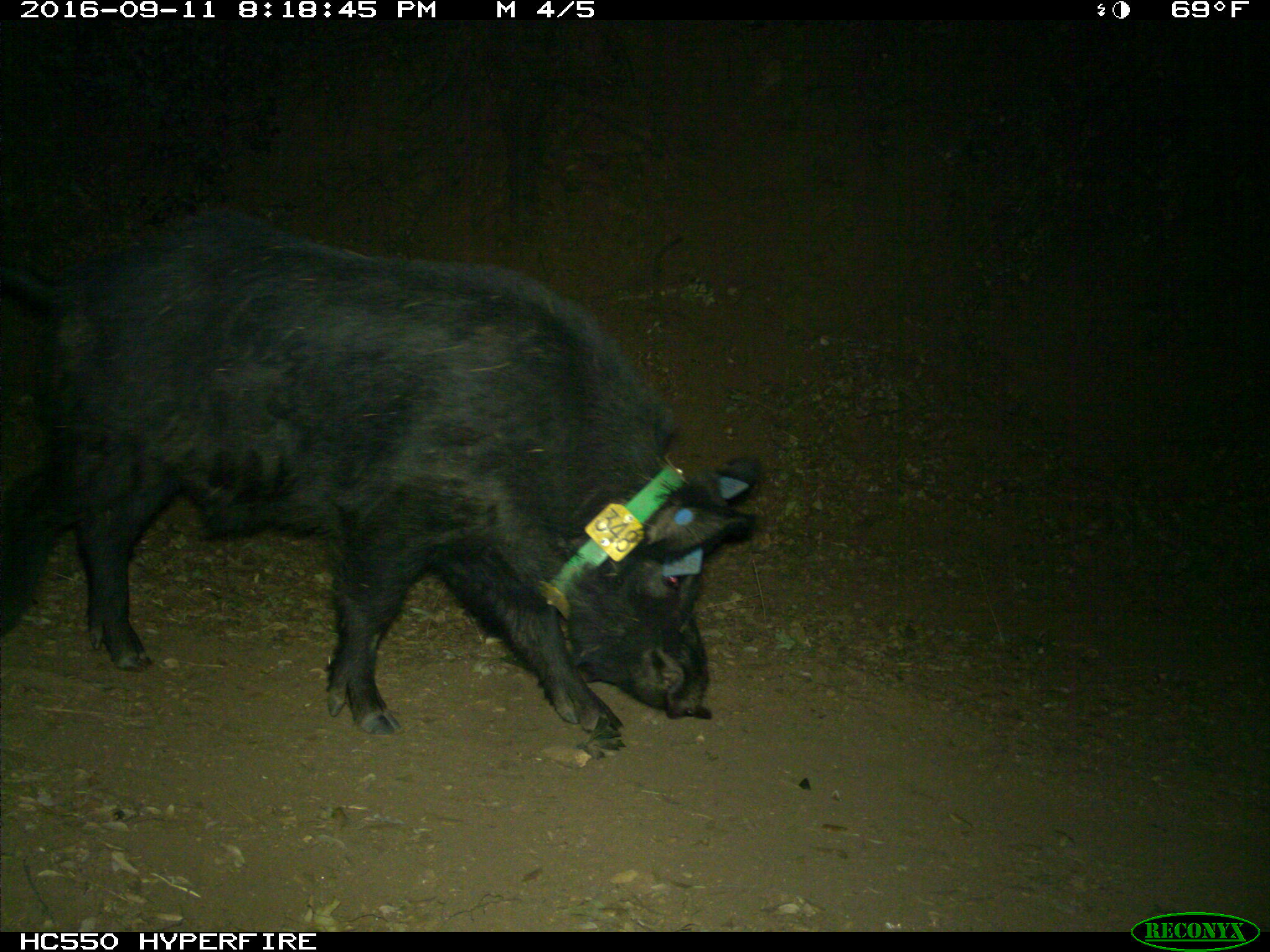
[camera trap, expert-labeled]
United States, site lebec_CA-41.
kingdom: Animalia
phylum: Chordata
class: Mammalia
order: Artiodactyla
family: Suidae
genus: Sus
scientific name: Sus scrofa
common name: wild boar